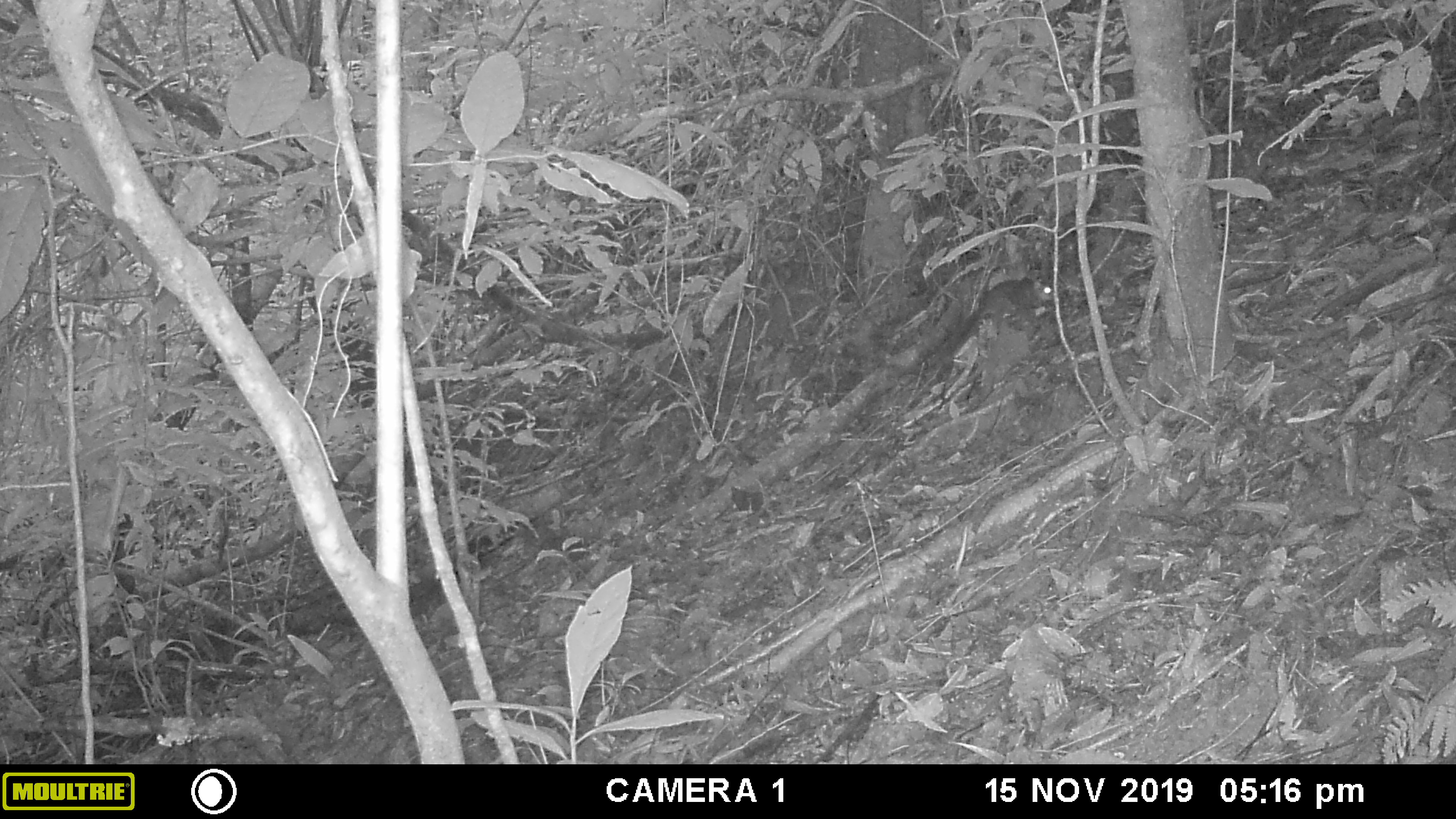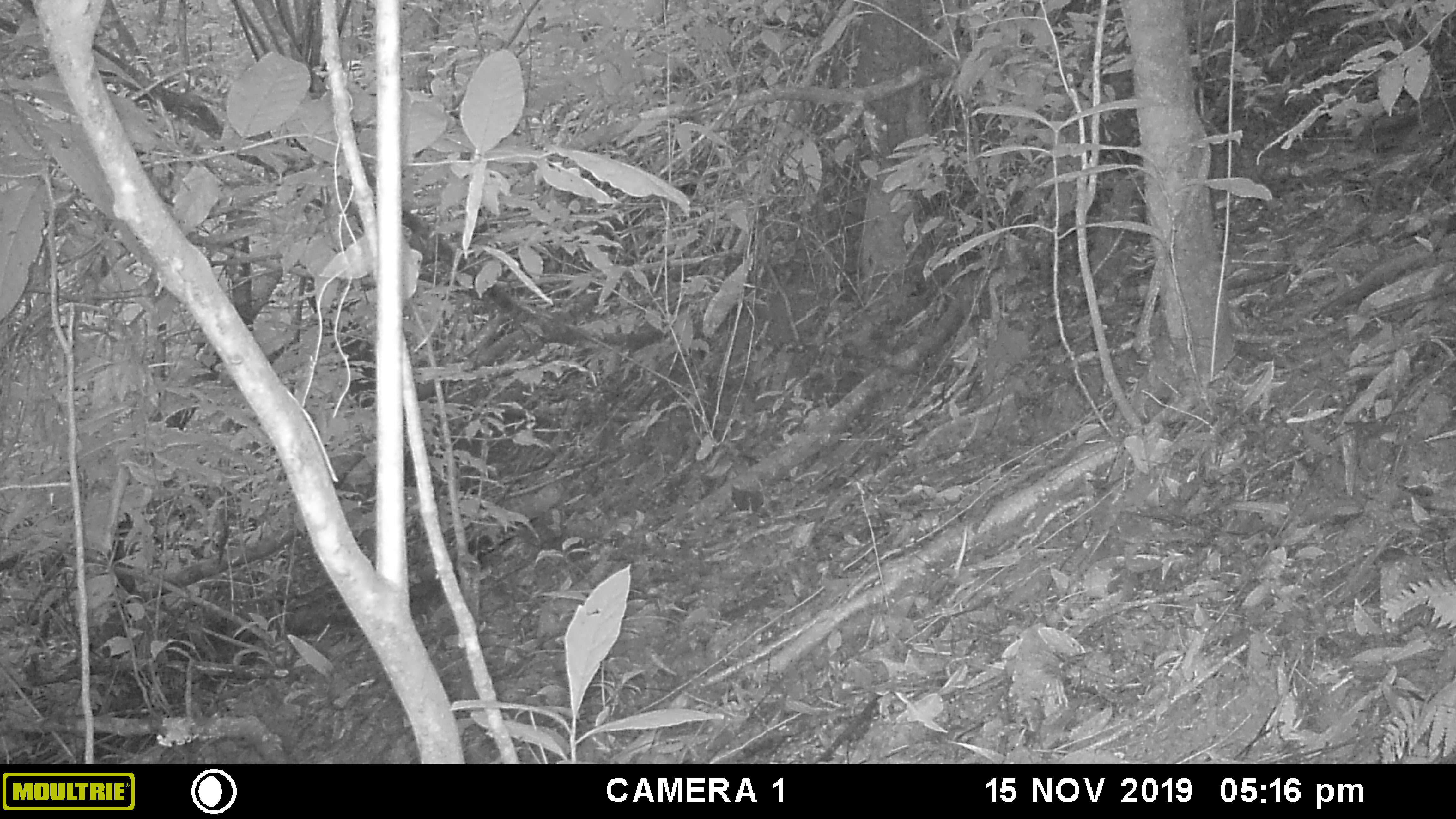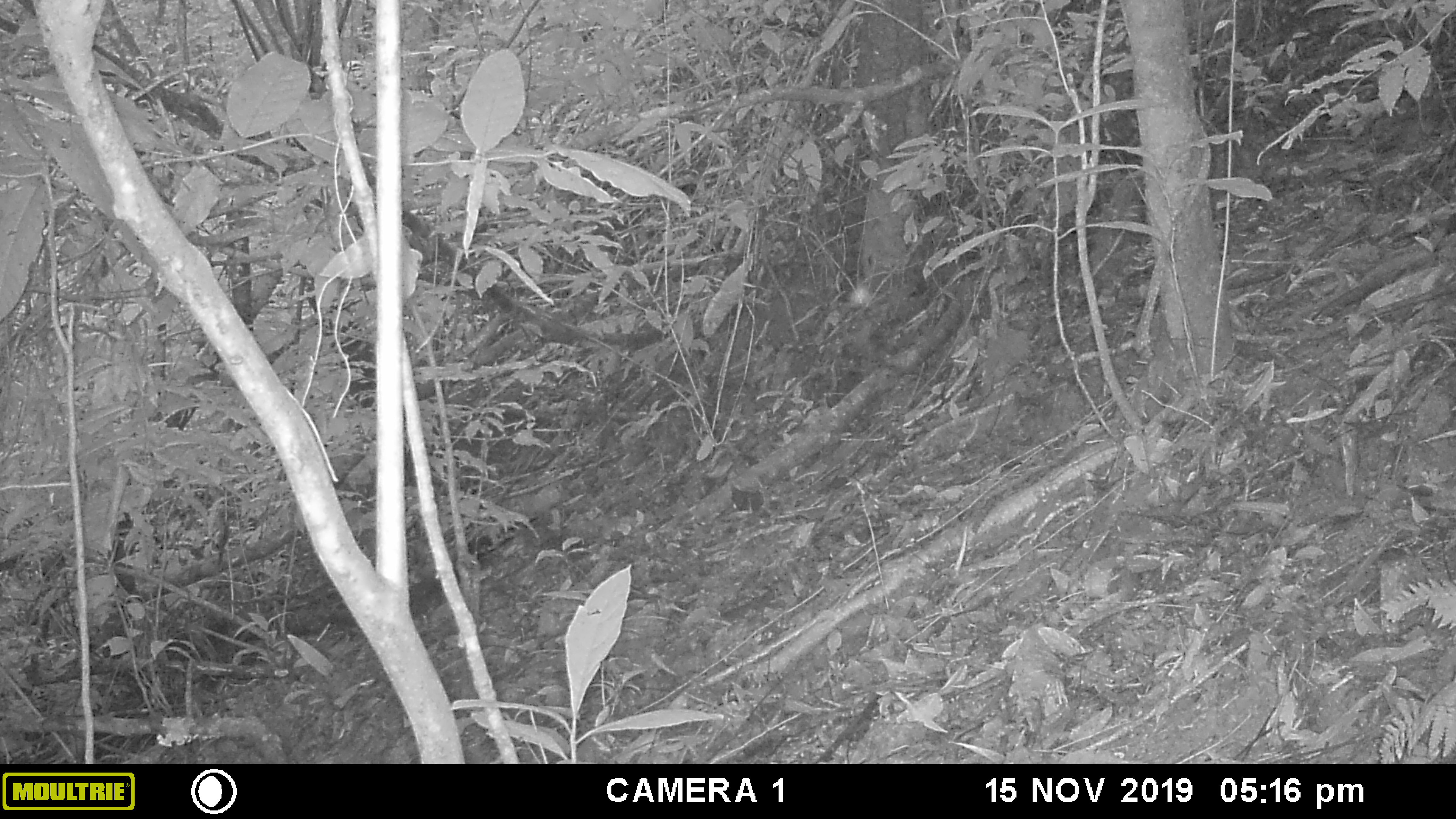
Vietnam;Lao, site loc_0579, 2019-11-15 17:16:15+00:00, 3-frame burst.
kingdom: Animalia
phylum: Chordata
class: Mammalia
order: Rodentia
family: Sciuridae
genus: Dremomys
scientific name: Dremomys rufigenis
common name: red-cheeked squirrel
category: red cheeked squirrel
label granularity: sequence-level